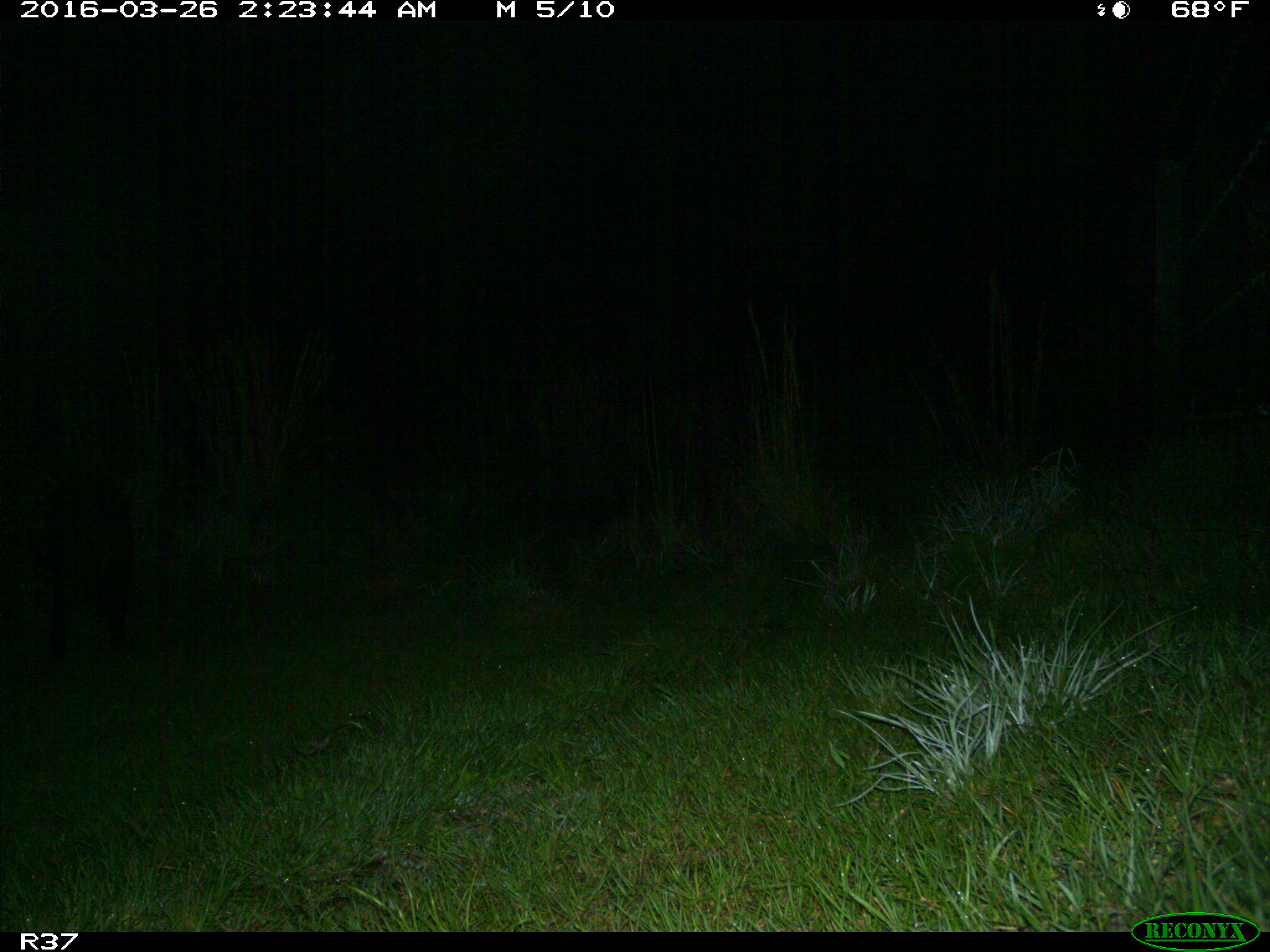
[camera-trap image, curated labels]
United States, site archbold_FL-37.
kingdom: Animalia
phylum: Chordata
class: Mammalia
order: Artiodactyla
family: Suidae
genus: Sus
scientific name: Sus scrofa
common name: wild boar